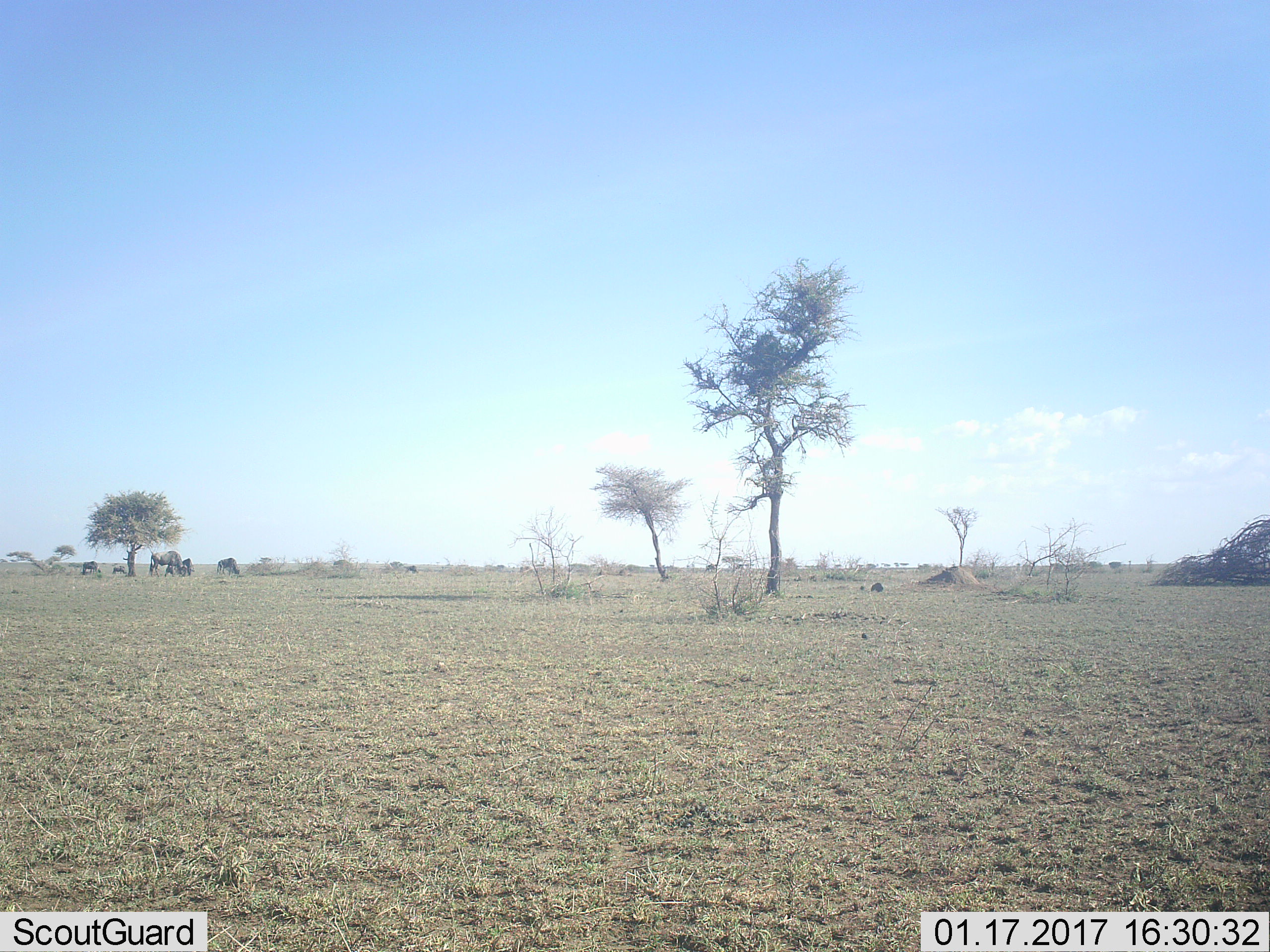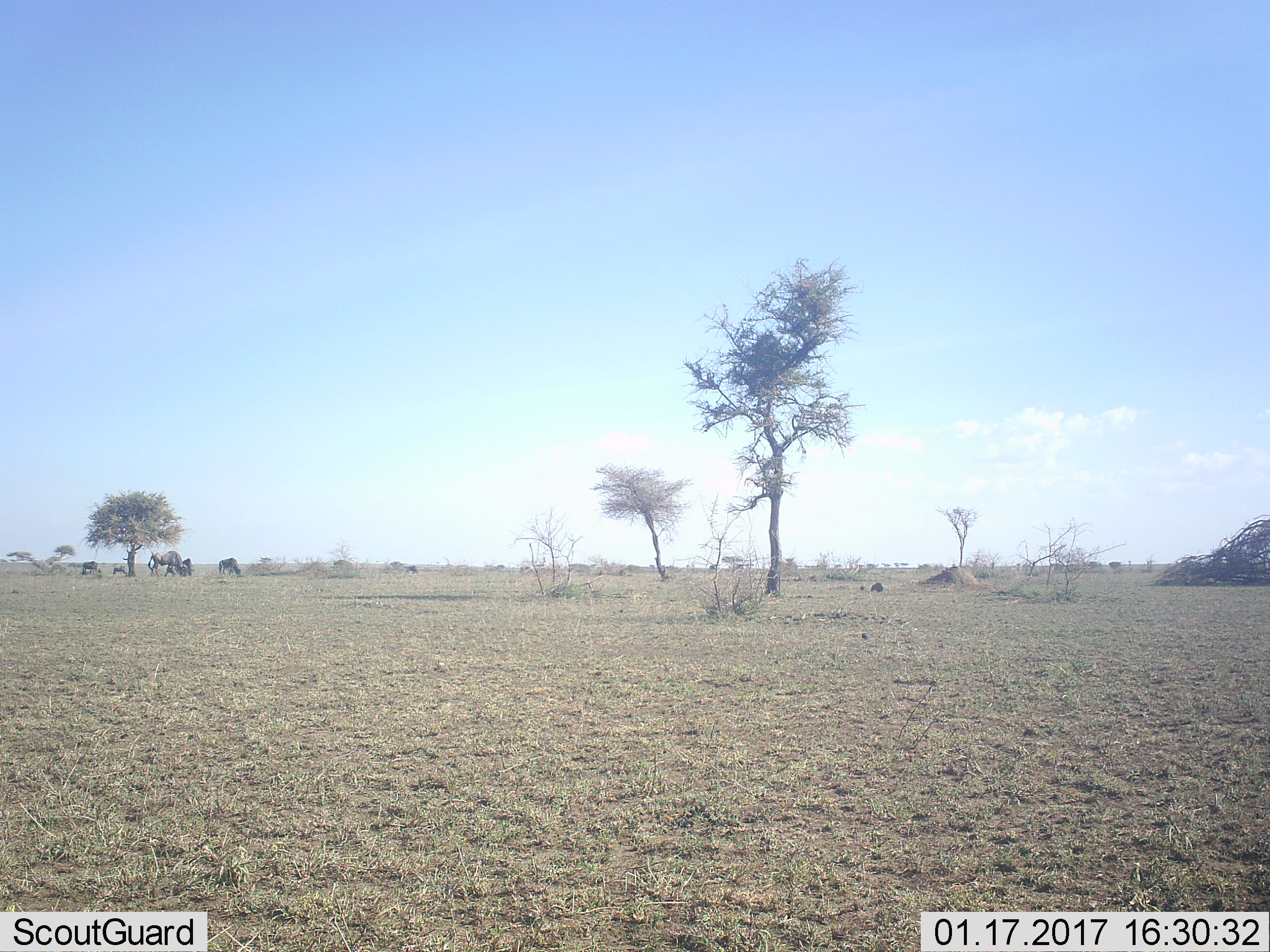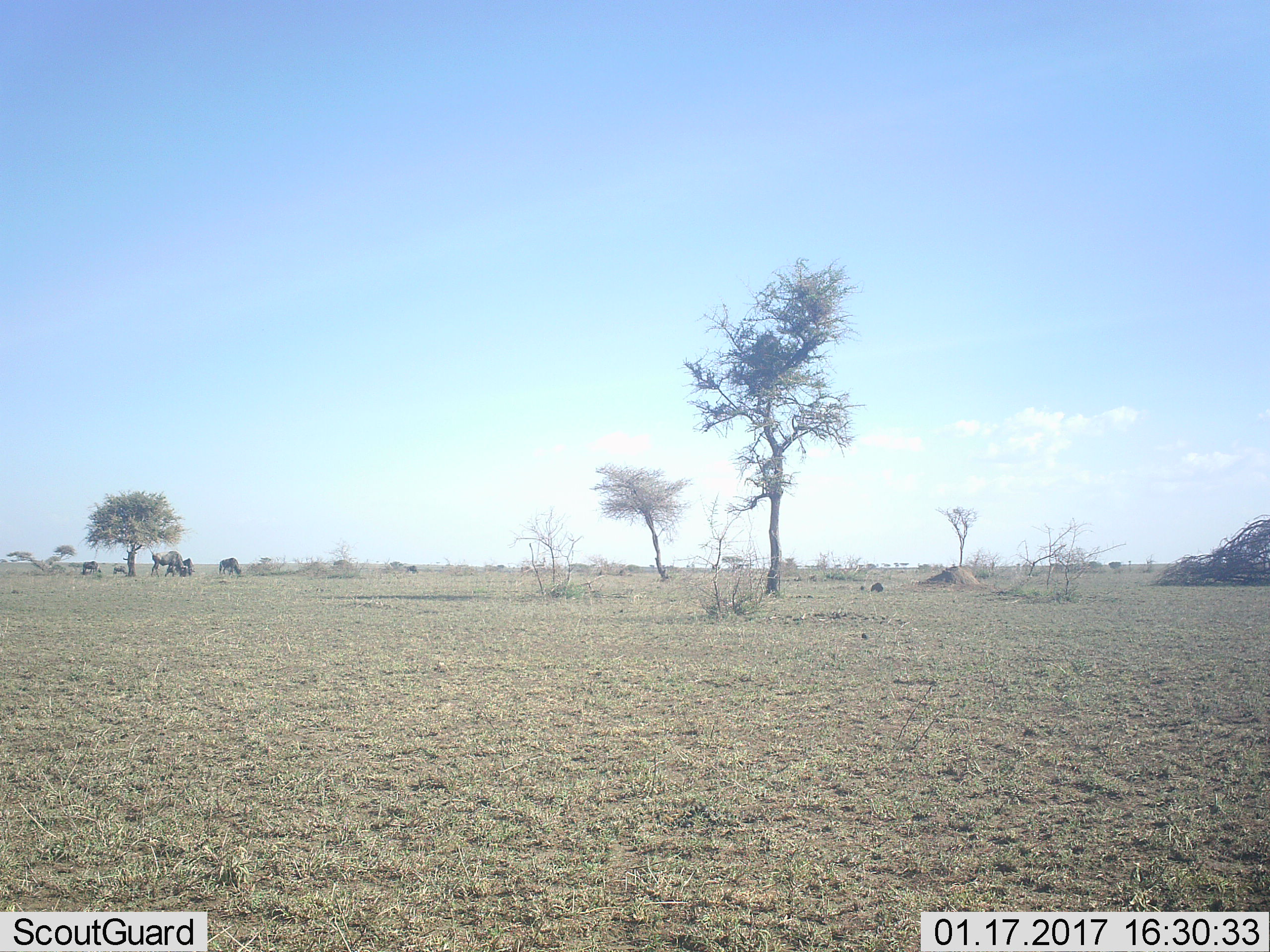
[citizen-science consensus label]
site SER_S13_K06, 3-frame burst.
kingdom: Animalia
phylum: Chordata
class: Mammalia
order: Artiodactyla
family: Bovidae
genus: Connochaetes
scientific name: Connochaetes taurinus taurinus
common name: blue wildebeest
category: wildebeestblue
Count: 6.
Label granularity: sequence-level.